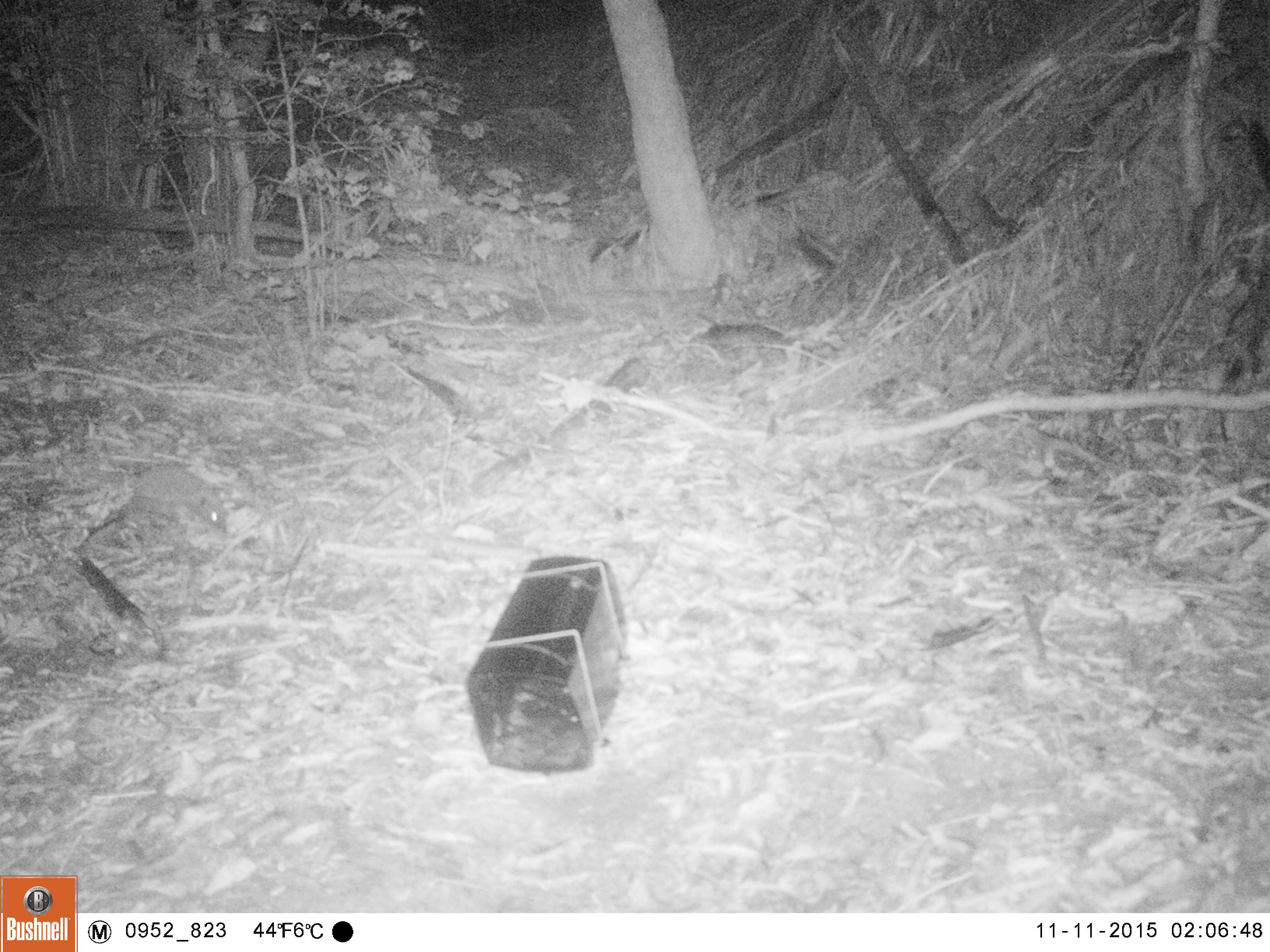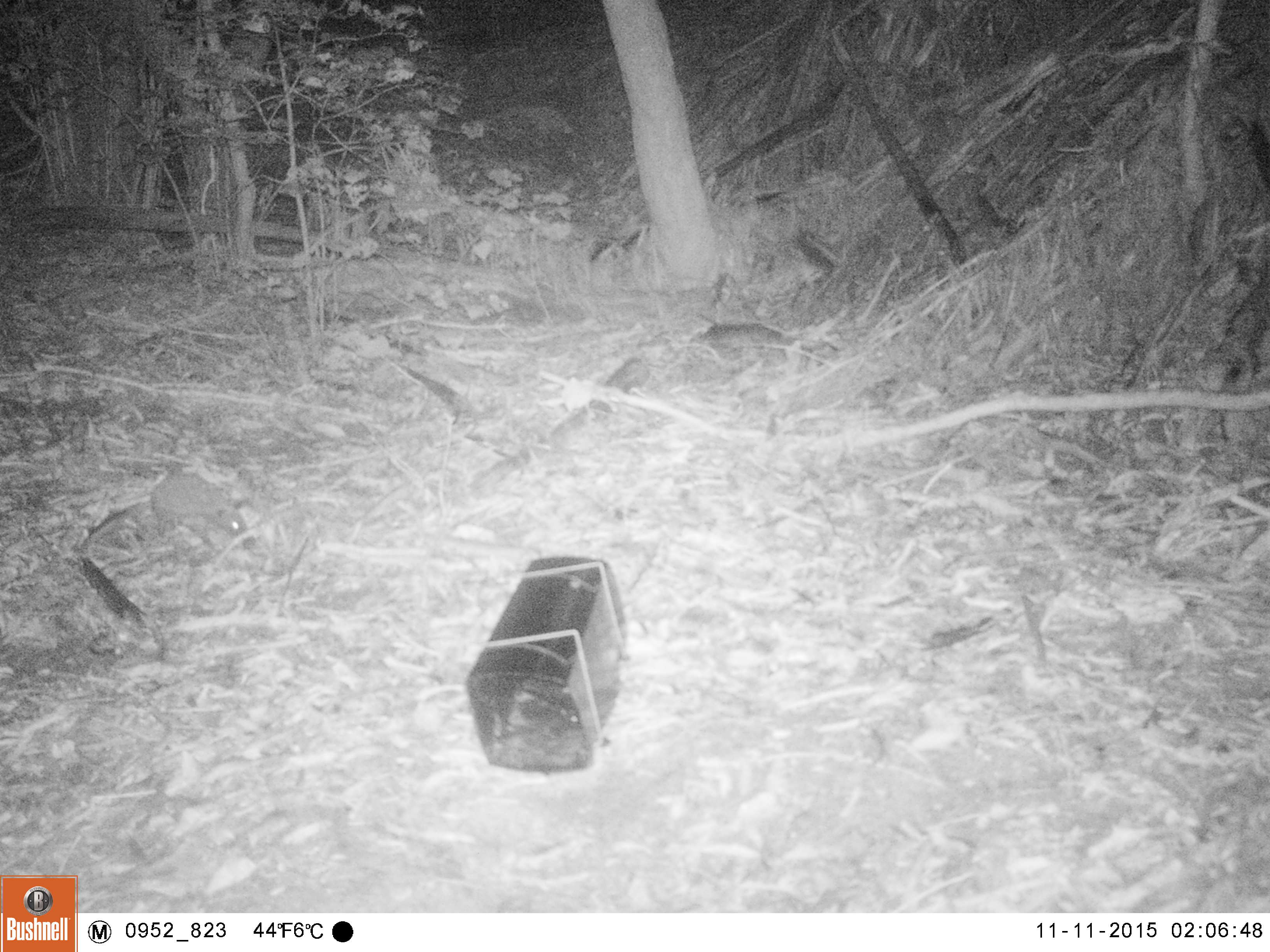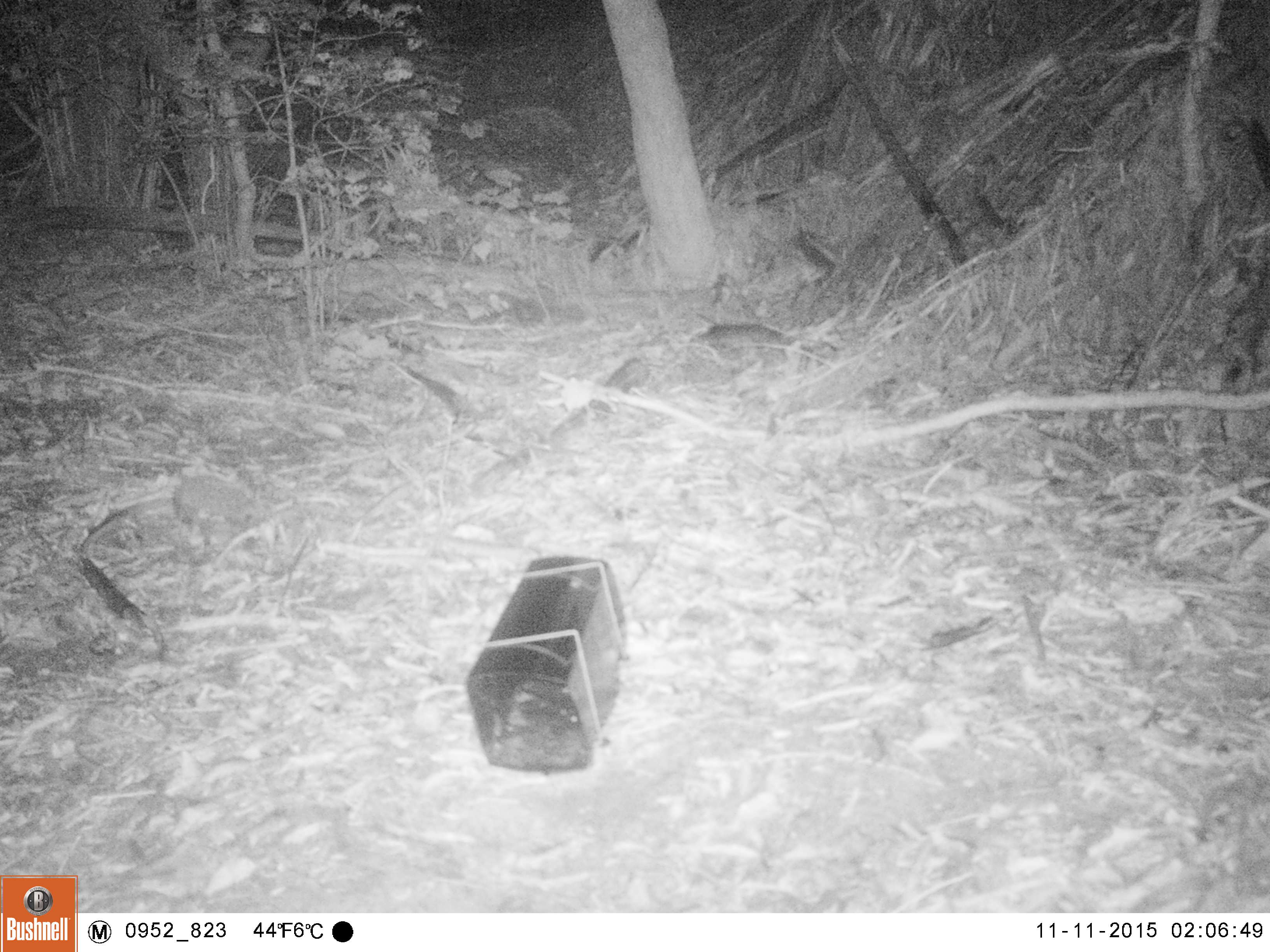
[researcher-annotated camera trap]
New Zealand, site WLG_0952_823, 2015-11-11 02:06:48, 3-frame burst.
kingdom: Animalia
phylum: Chordata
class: Mammalia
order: Eulipotyphla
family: Erinaceidae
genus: Erinaceus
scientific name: Erinaceus europaeus europaeus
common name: european hedgehog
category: hedgehog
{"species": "hedgehog (european hedgehog) (Erinaceus europaeus europaeus)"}